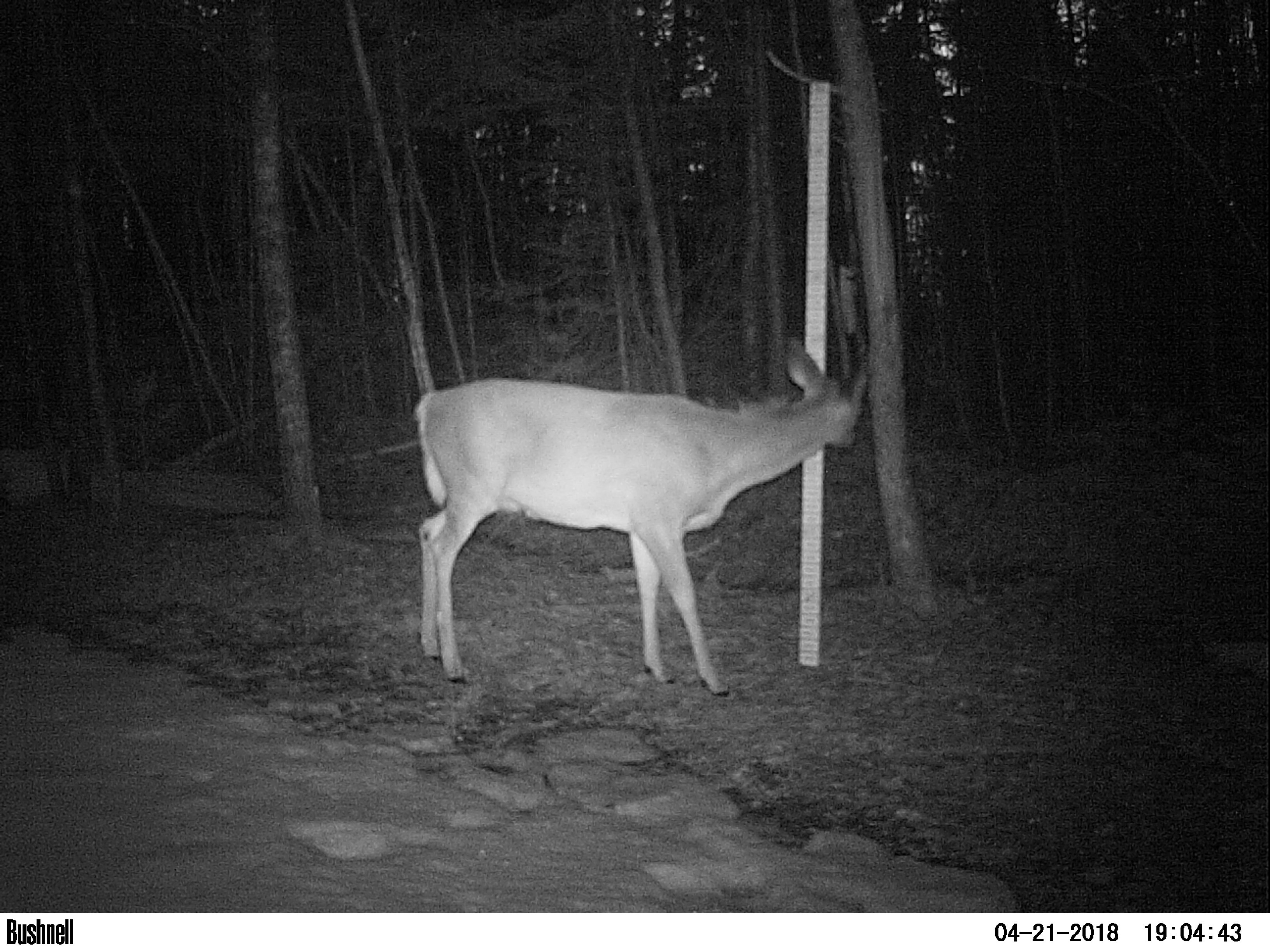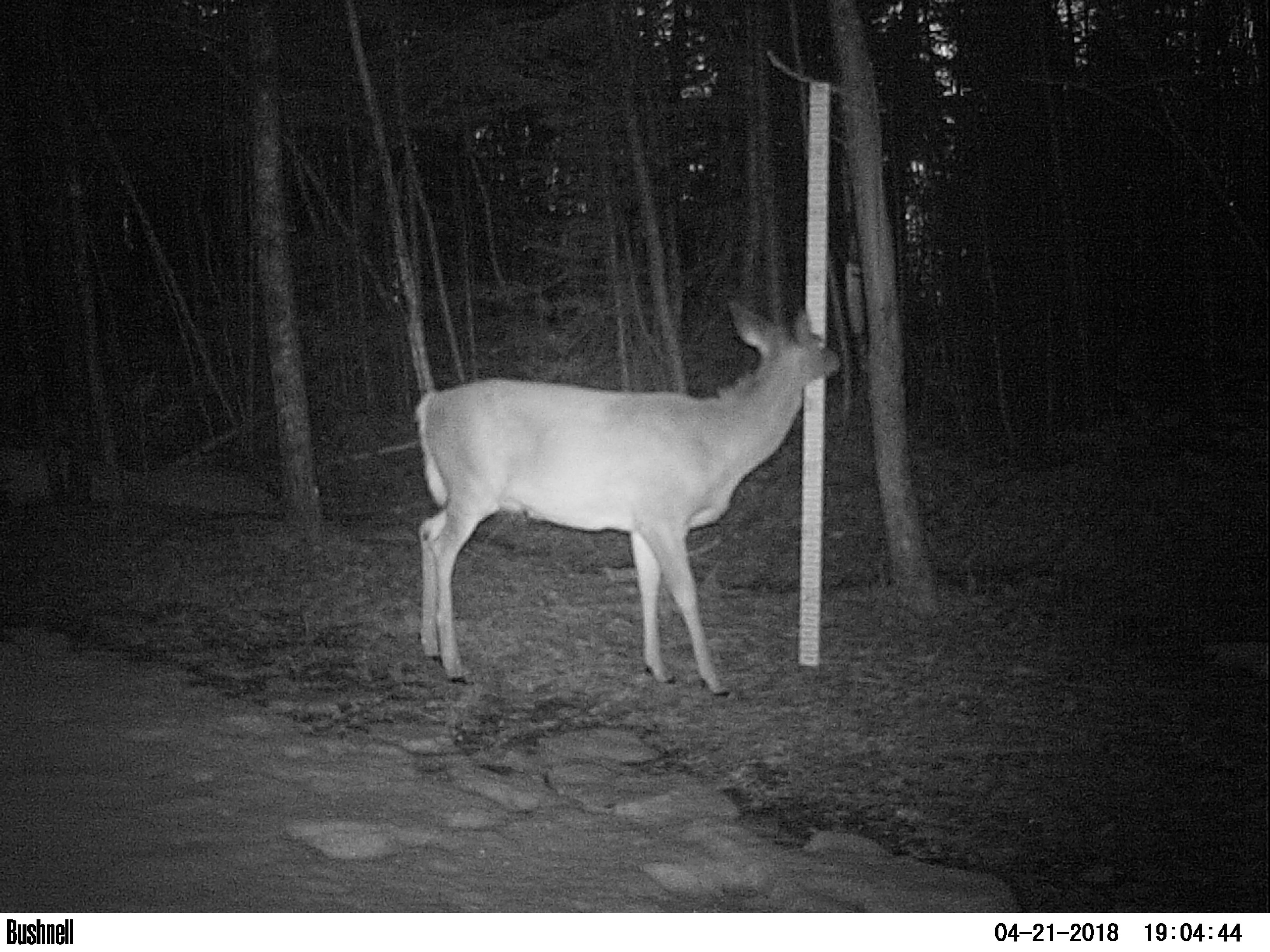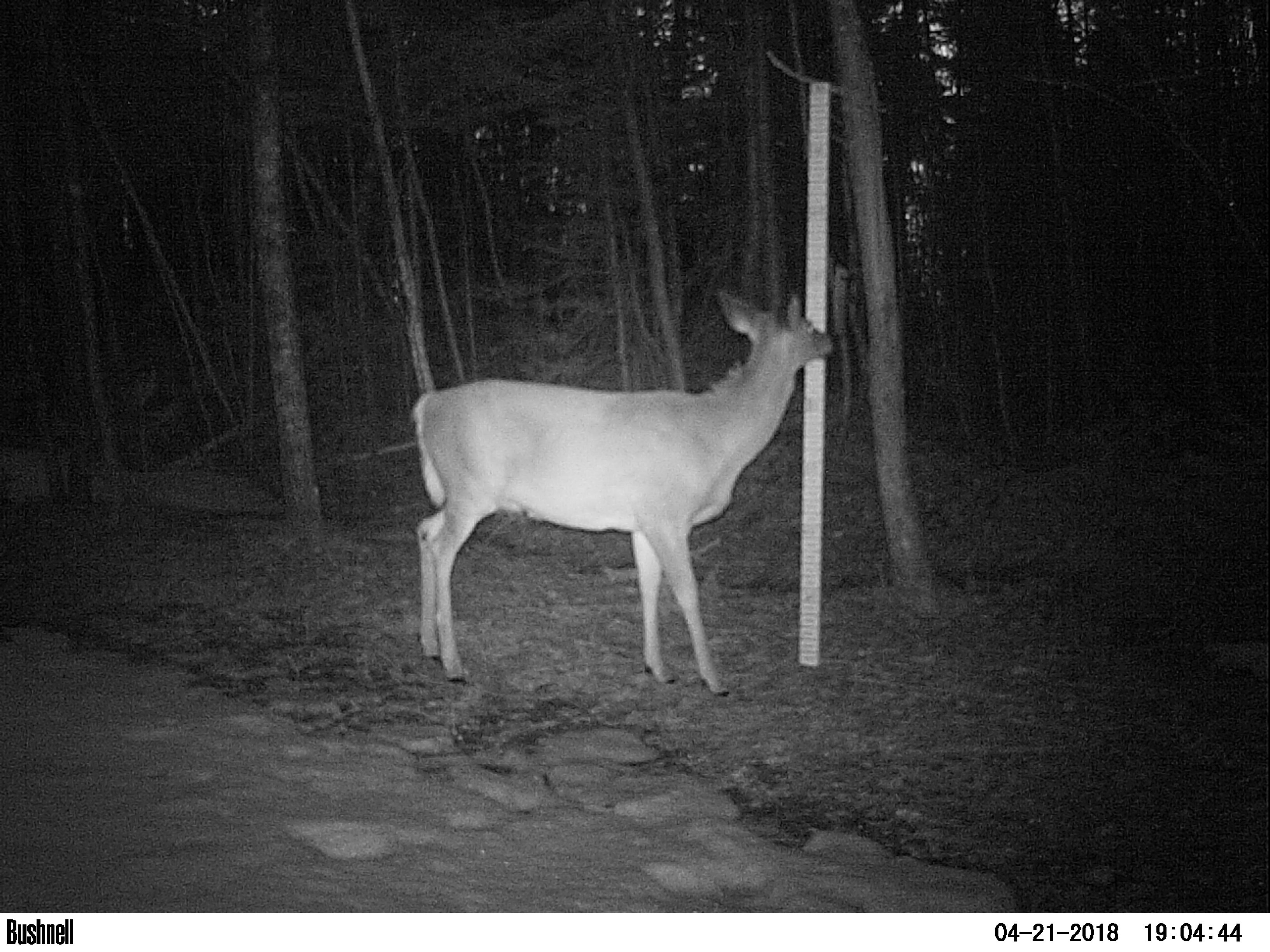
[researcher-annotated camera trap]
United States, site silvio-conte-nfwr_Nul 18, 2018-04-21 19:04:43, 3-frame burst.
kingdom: Animalia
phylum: Chordata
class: Mammalia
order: Artiodactyla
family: Cervidae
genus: Odocoileus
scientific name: Odocoileus virginianus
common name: white-tailed deer